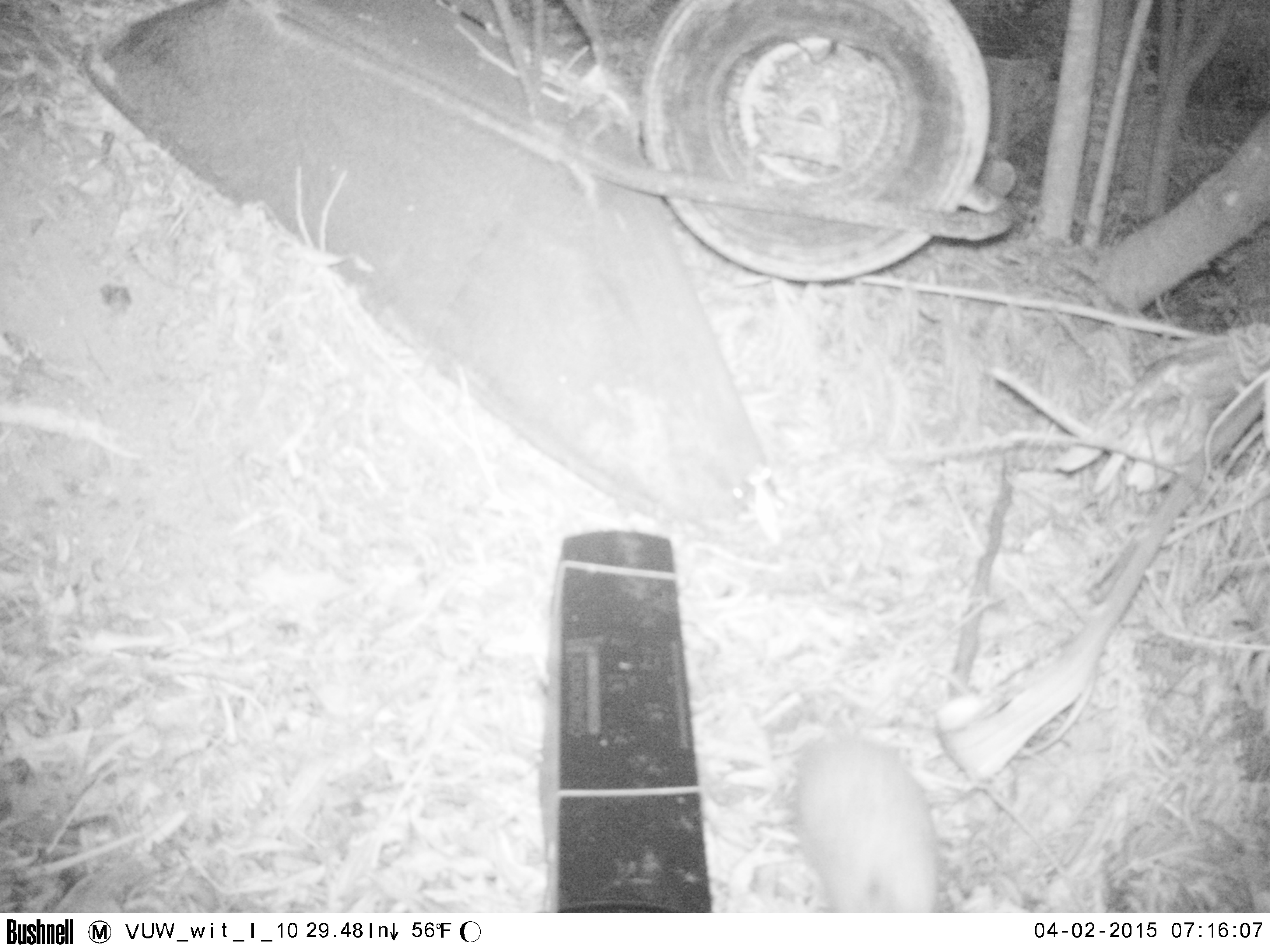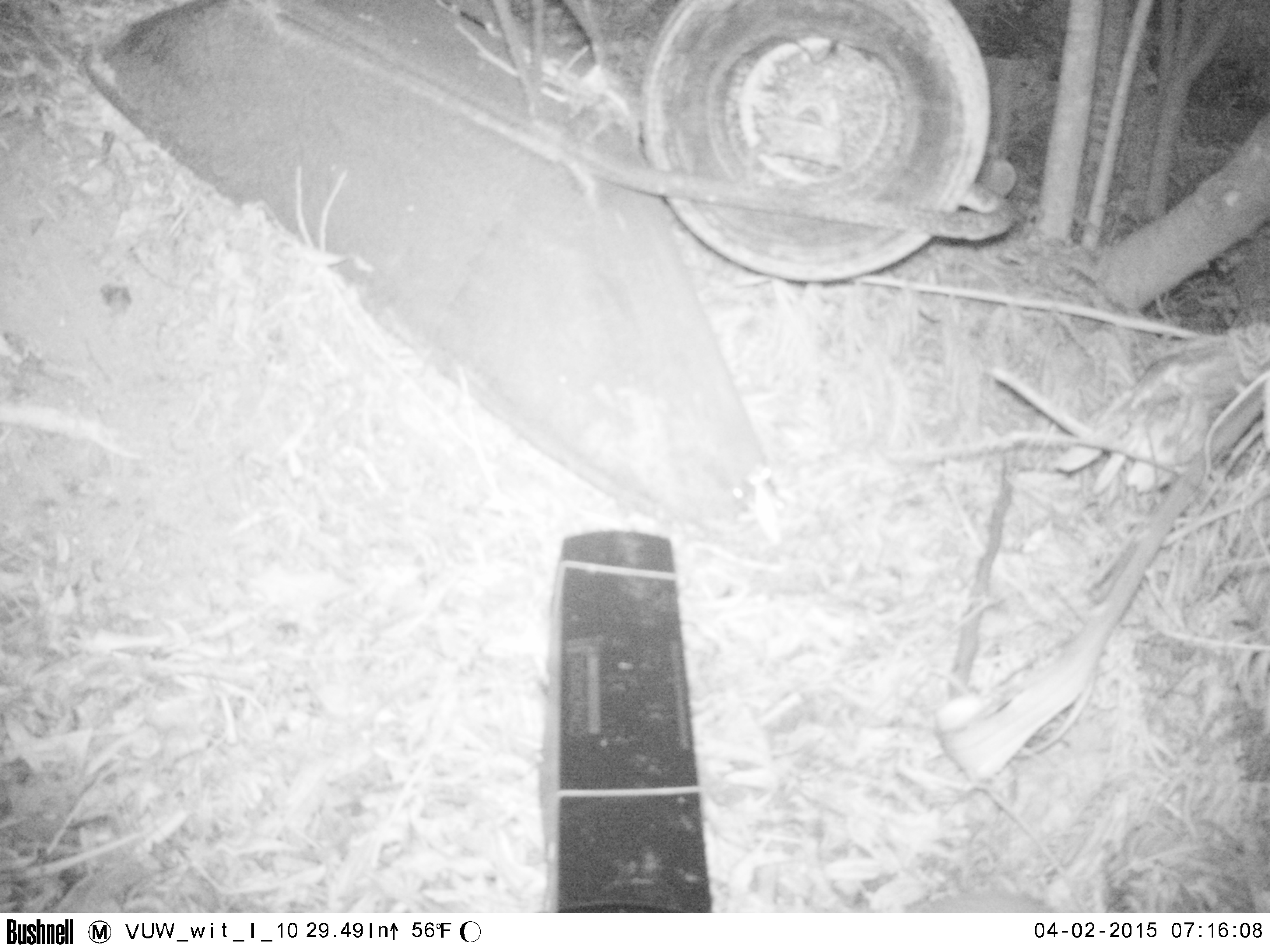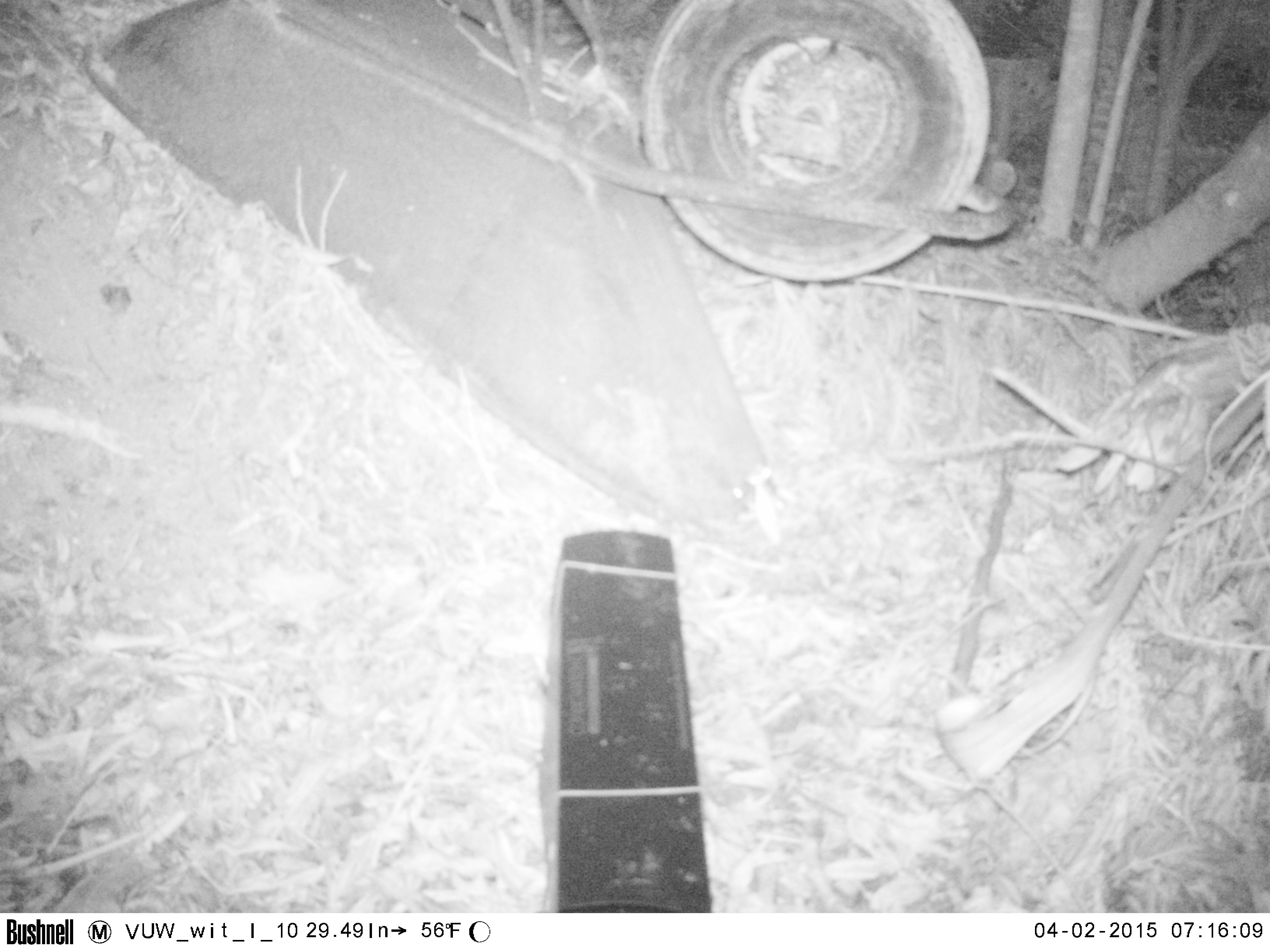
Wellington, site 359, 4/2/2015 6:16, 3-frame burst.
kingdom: Animalia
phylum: Chordata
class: Mammalia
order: Eulipotyphla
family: Erinaceidae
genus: Erinaceus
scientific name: Erinaceus europaeus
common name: hedgehog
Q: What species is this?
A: Hedgehog (Erinaceus europaeus).